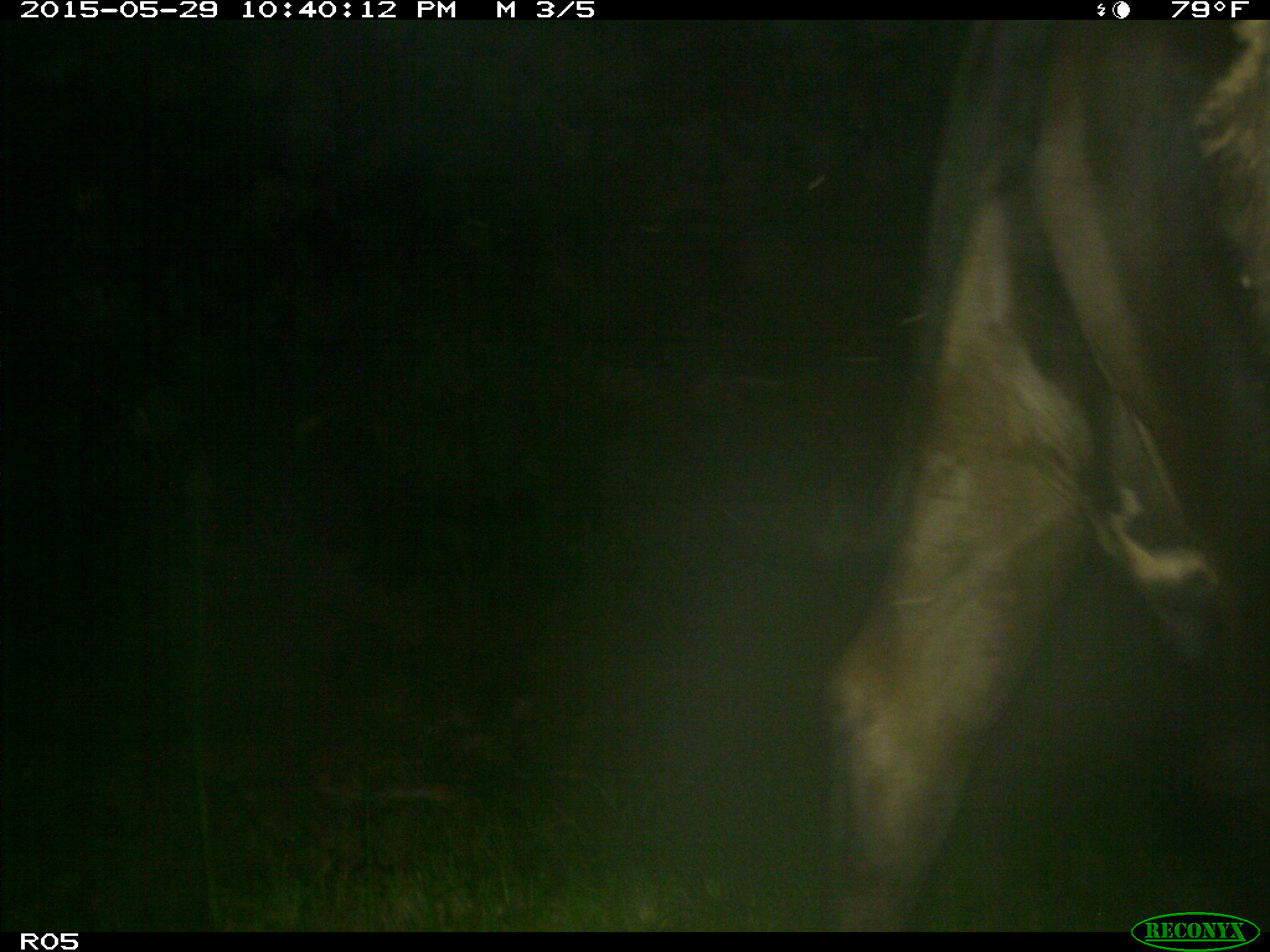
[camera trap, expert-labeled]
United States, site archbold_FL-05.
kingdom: Animalia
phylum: Chordata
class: Mammalia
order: Artiodactyla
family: Bovidae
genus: Bos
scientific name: Bos taurus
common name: domestic cow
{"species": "Bos taurus (domestic cow)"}